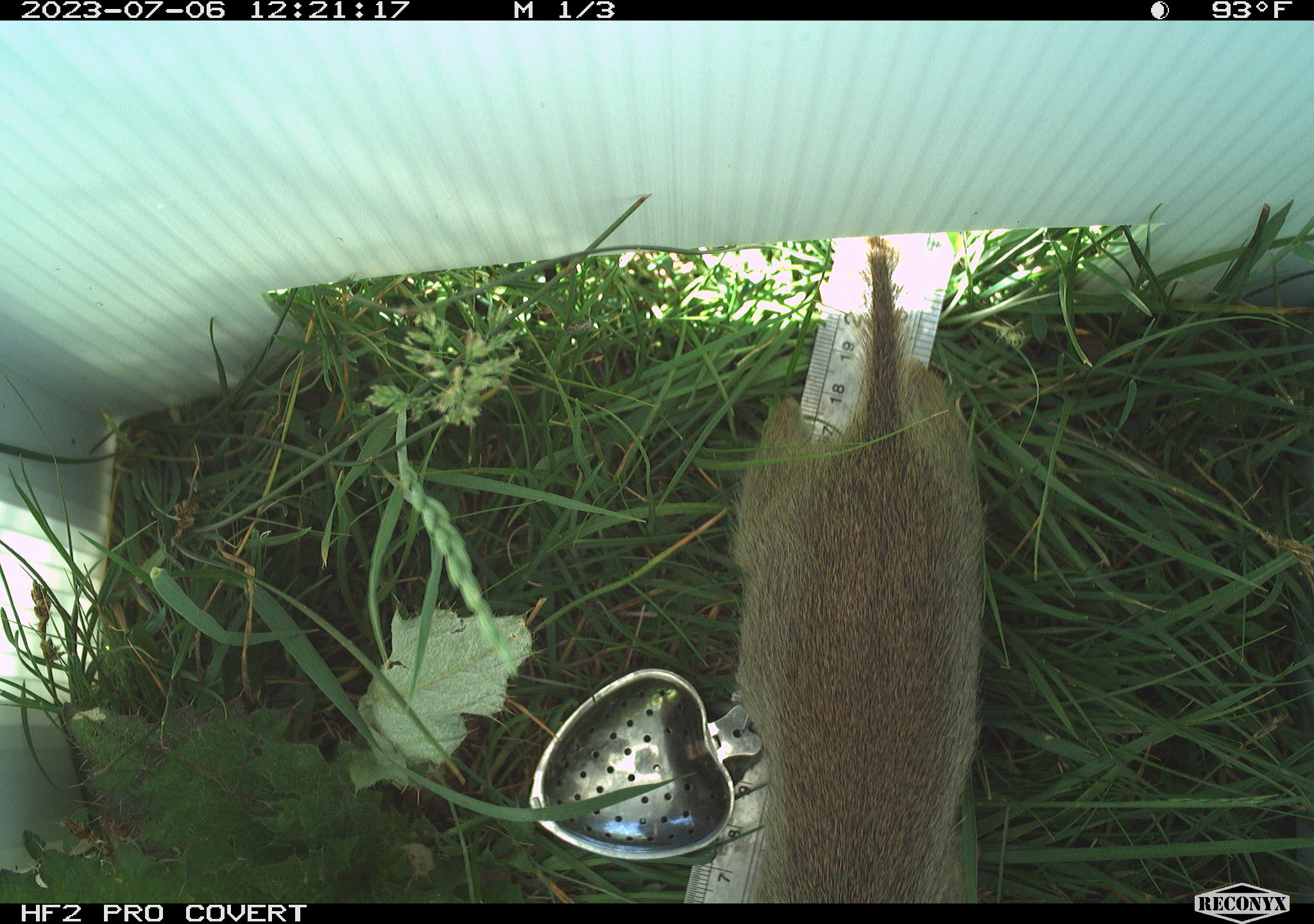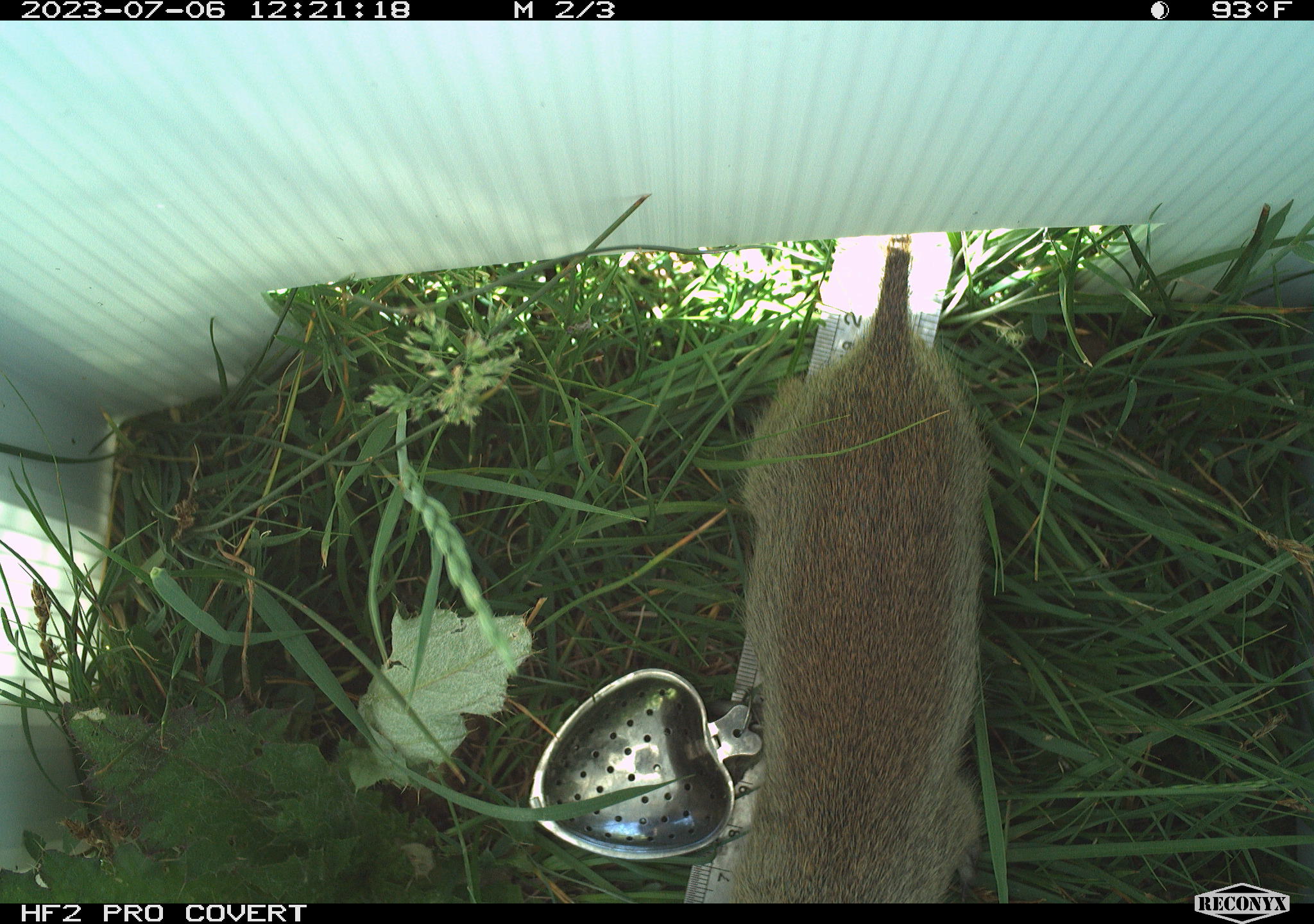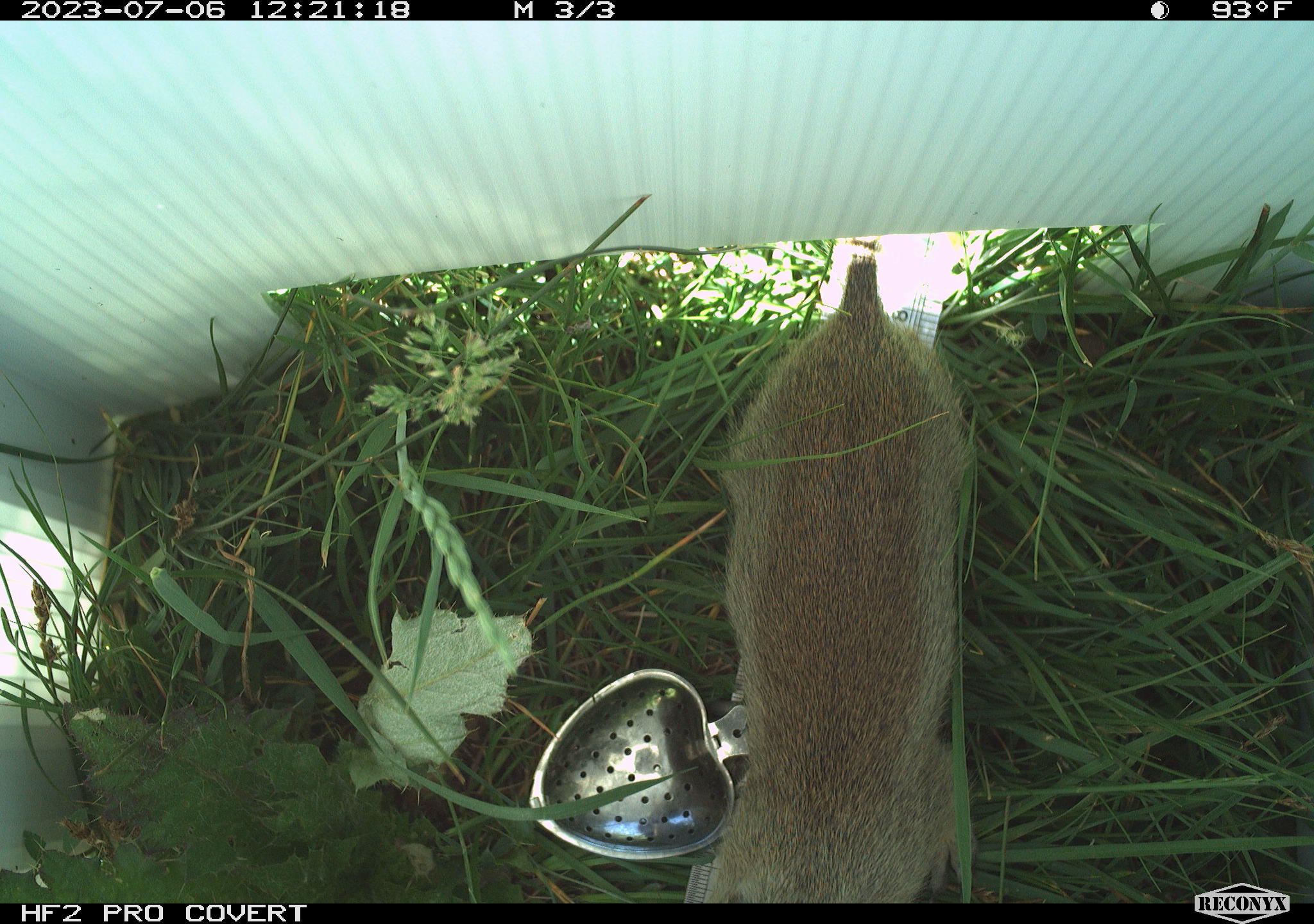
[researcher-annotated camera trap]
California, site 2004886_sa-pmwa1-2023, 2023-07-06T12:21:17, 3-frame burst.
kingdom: Animalia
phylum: Chordata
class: Mammalia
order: Rodentia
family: Sciuridae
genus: Urocitellus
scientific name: Urocitellus beldingi beldingi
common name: belding's ground squirrel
Belding's ground squirrel (Urocitellus beldingi beldingi).